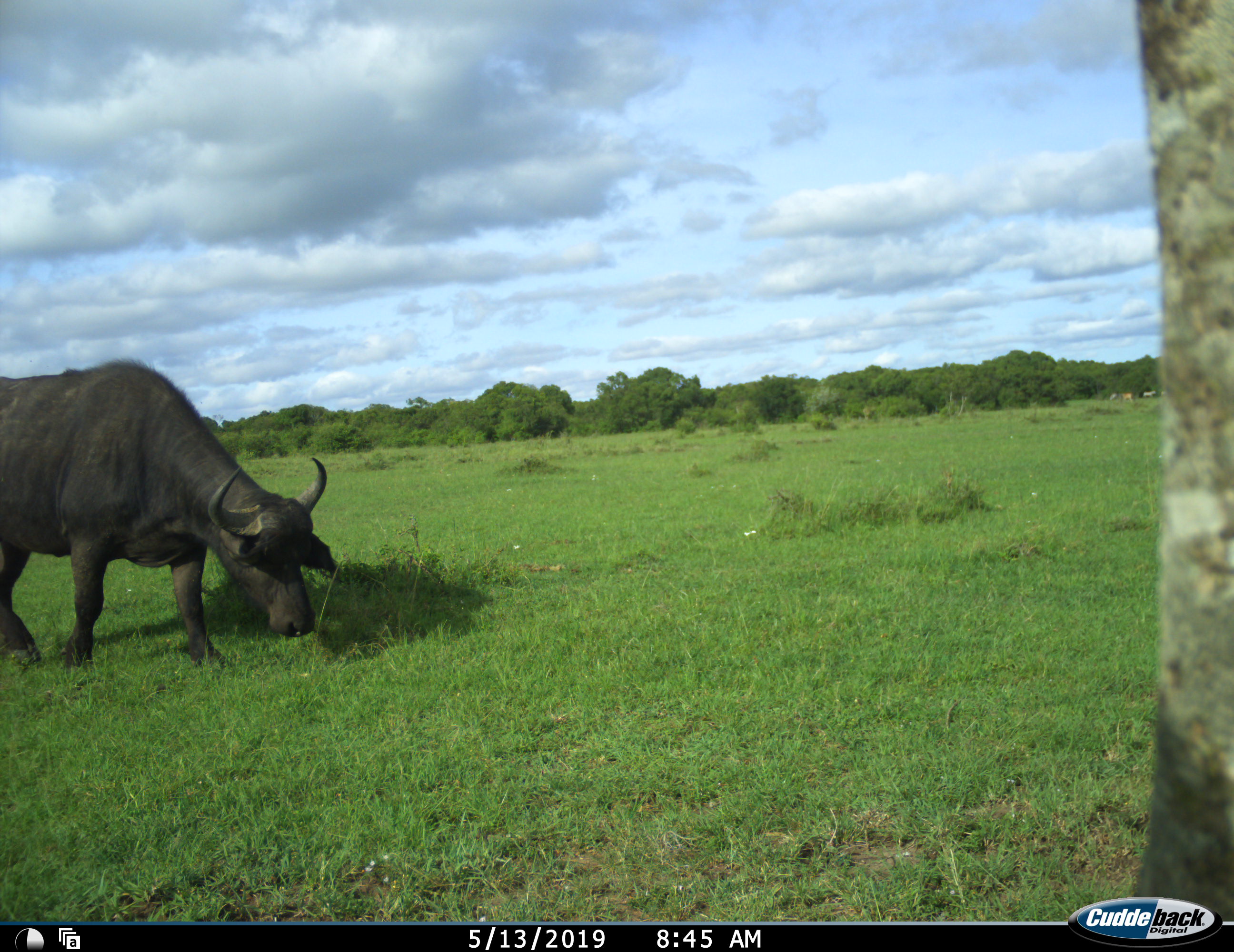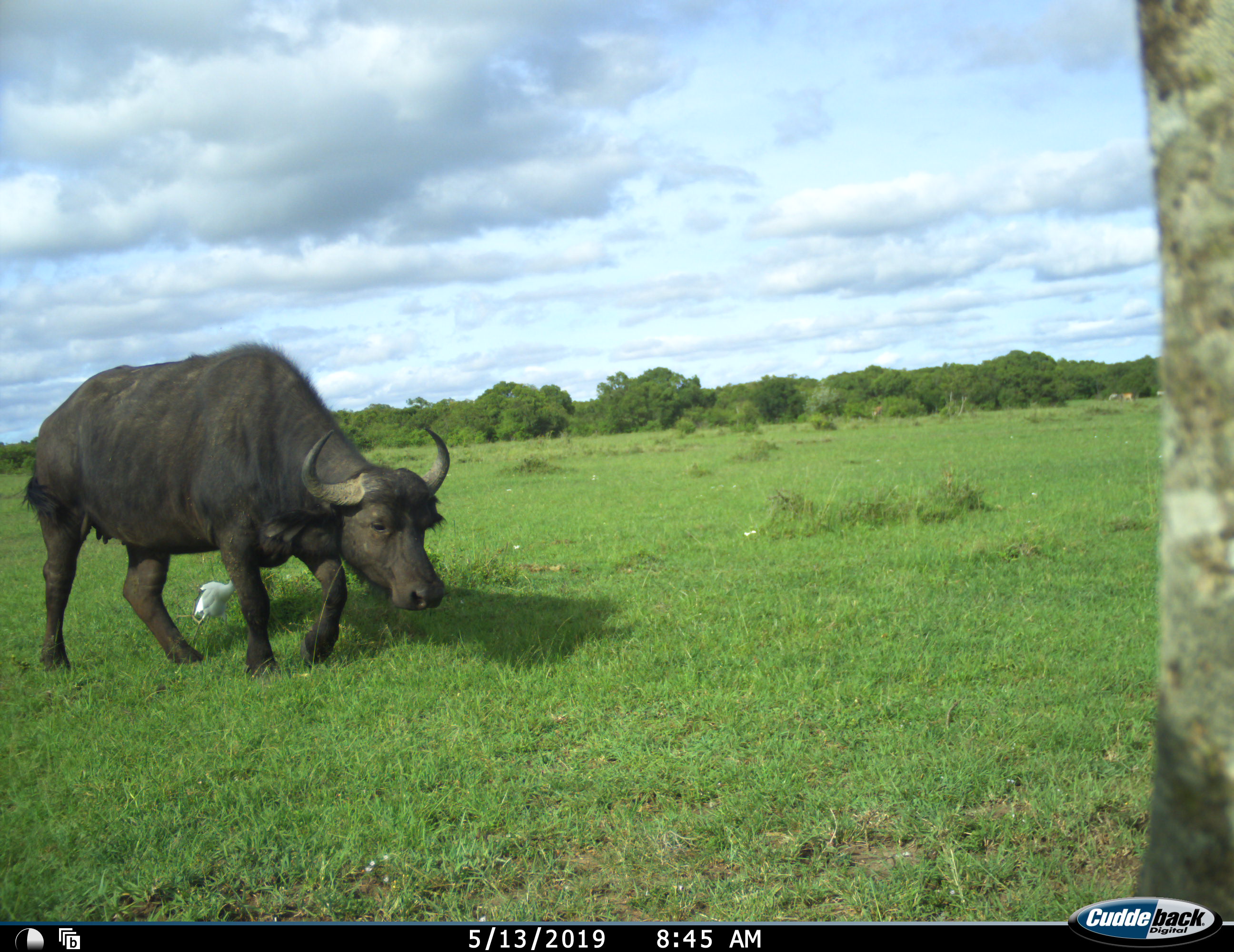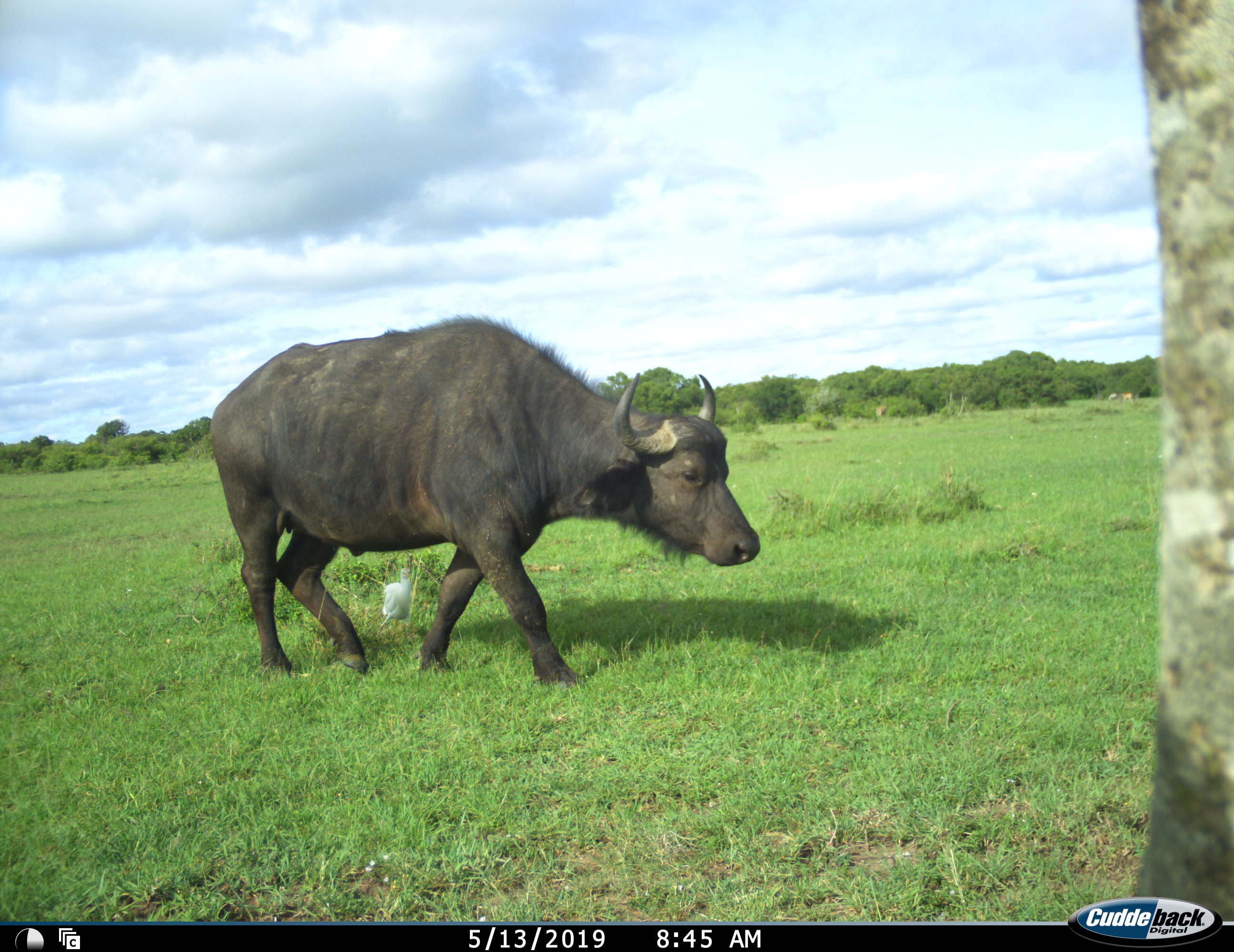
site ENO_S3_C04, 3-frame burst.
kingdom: Animalia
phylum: Chordata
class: Aves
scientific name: Aves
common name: bird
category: birdother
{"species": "birdother (bird) (Aves)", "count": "1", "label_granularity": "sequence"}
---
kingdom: Animalia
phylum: Chordata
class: Mammalia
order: Artiodactyla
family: Bovidae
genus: Syncerus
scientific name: Syncerus caffer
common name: african buffalo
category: buffalo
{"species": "buffalo (african buffalo) (Syncerus caffer)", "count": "1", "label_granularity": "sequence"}